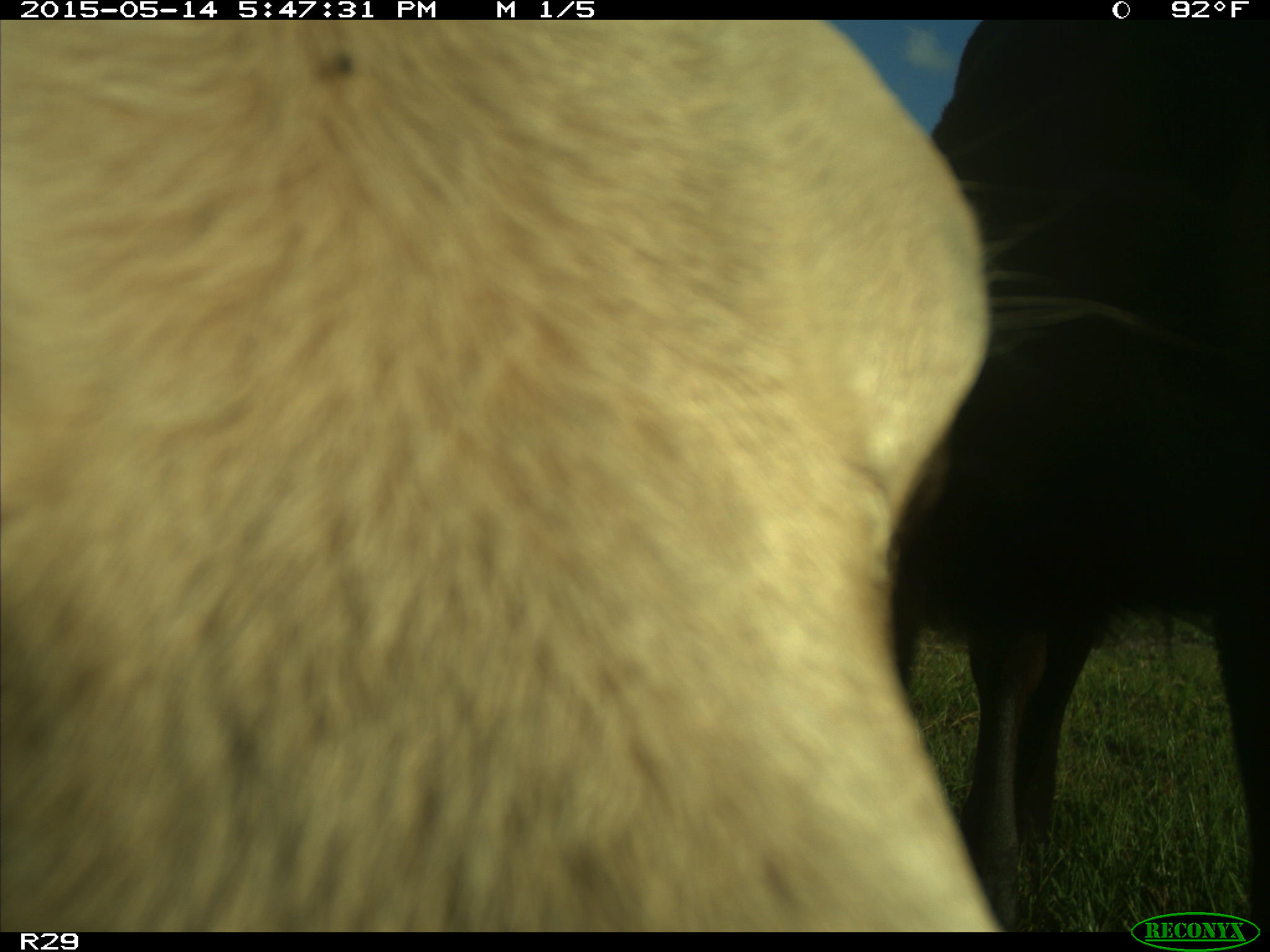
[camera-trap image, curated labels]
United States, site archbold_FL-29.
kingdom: Animalia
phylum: Chordata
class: Mammalia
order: Artiodactyla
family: Bovidae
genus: Bos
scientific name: Bos taurus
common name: domestic cow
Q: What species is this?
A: Bos taurus (domestic cow).